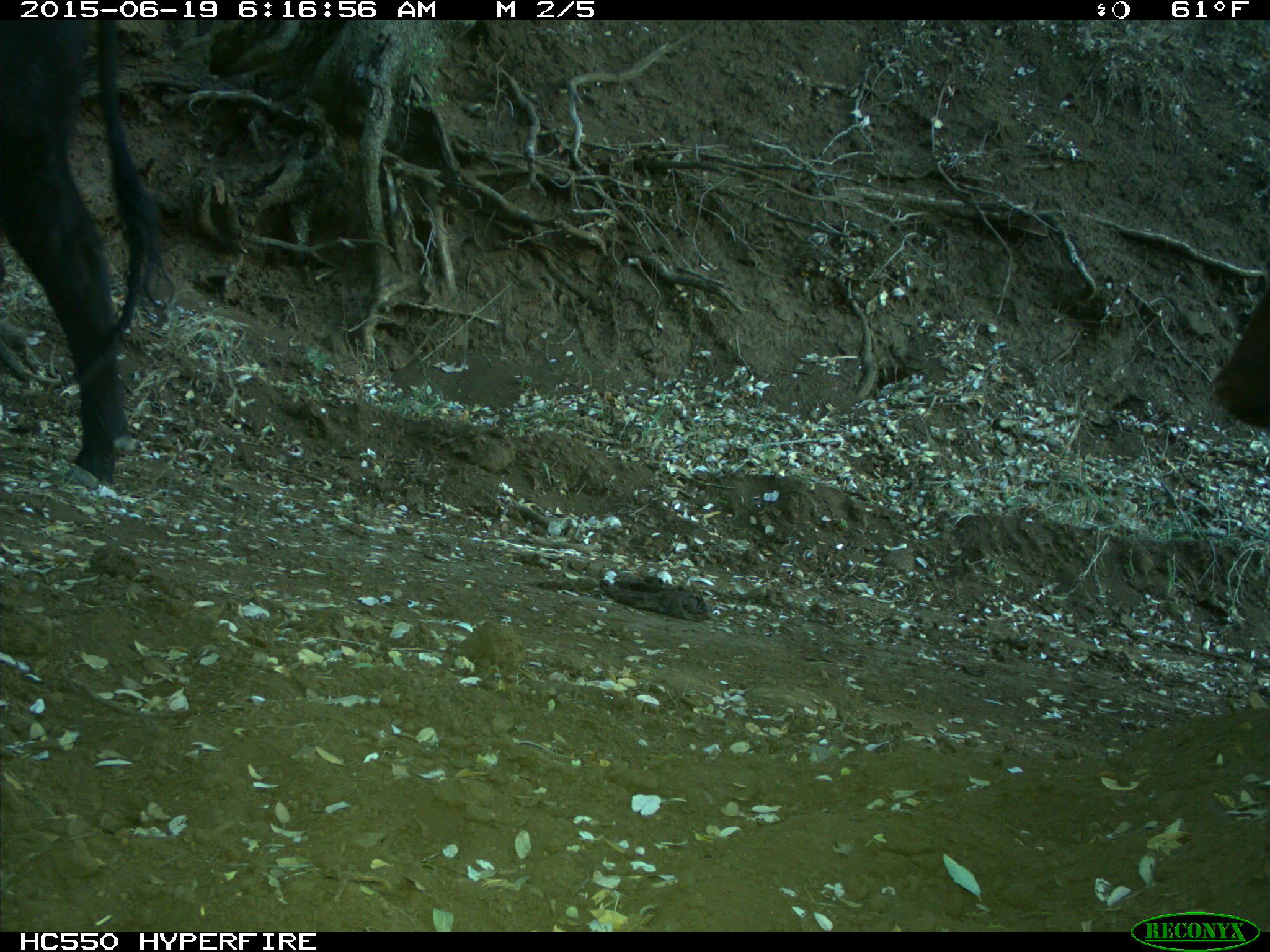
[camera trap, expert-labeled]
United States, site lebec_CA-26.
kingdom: Animalia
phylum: Chordata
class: Mammalia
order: Artiodactyla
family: Bovidae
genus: Bos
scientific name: Bos taurus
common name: domestic cow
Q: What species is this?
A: Bos taurus (domestic cow).